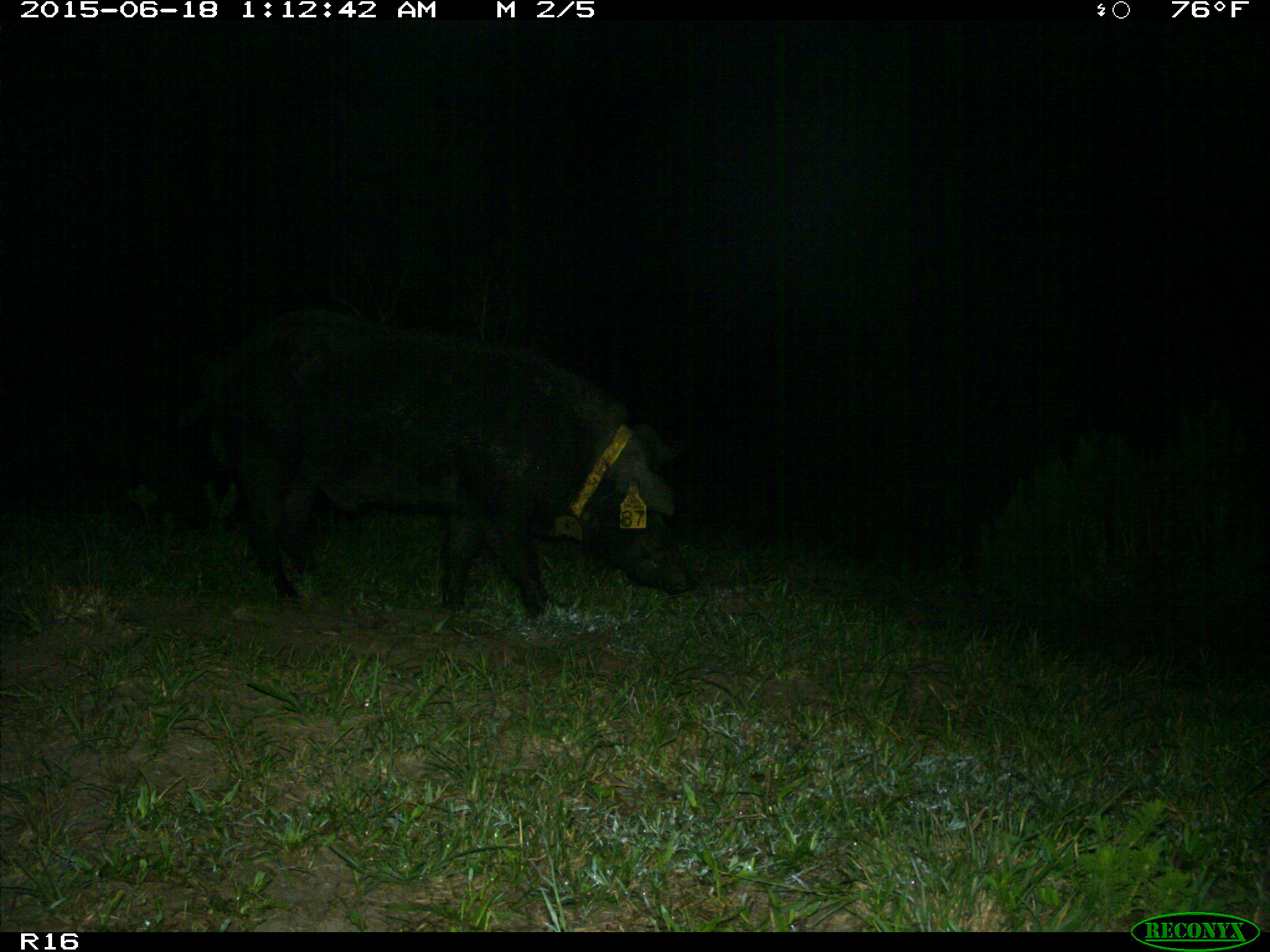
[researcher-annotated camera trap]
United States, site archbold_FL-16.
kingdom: Animalia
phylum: Chordata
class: Mammalia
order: Artiodactyla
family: Suidae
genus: Sus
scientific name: Sus scrofa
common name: wild boar